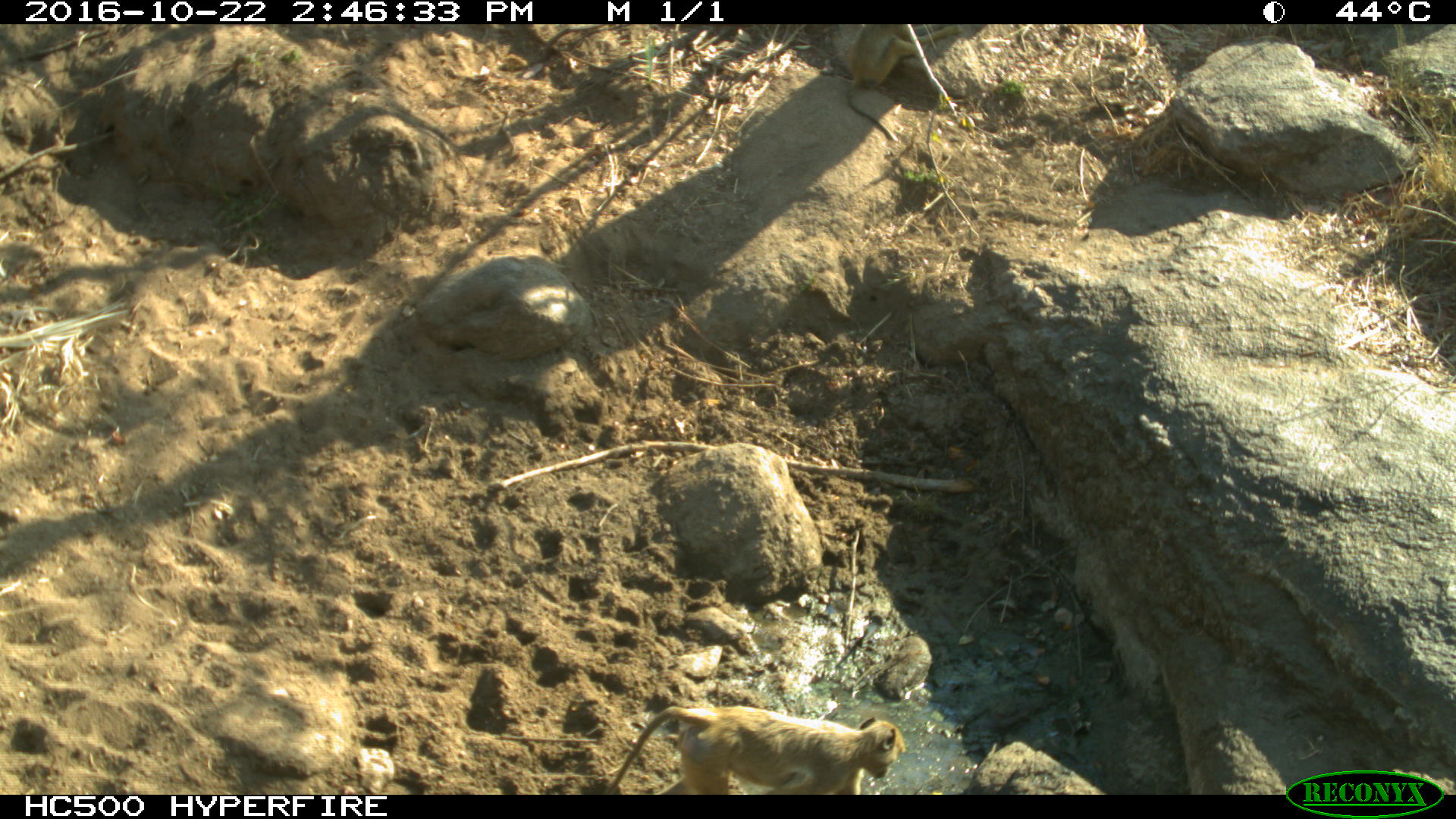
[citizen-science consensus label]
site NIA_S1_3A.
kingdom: Animalia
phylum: Chordata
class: Mammalia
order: Primates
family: Cercopithecidae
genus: Papio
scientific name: Papio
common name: baboon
Baboon (Papio), count 1. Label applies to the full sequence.